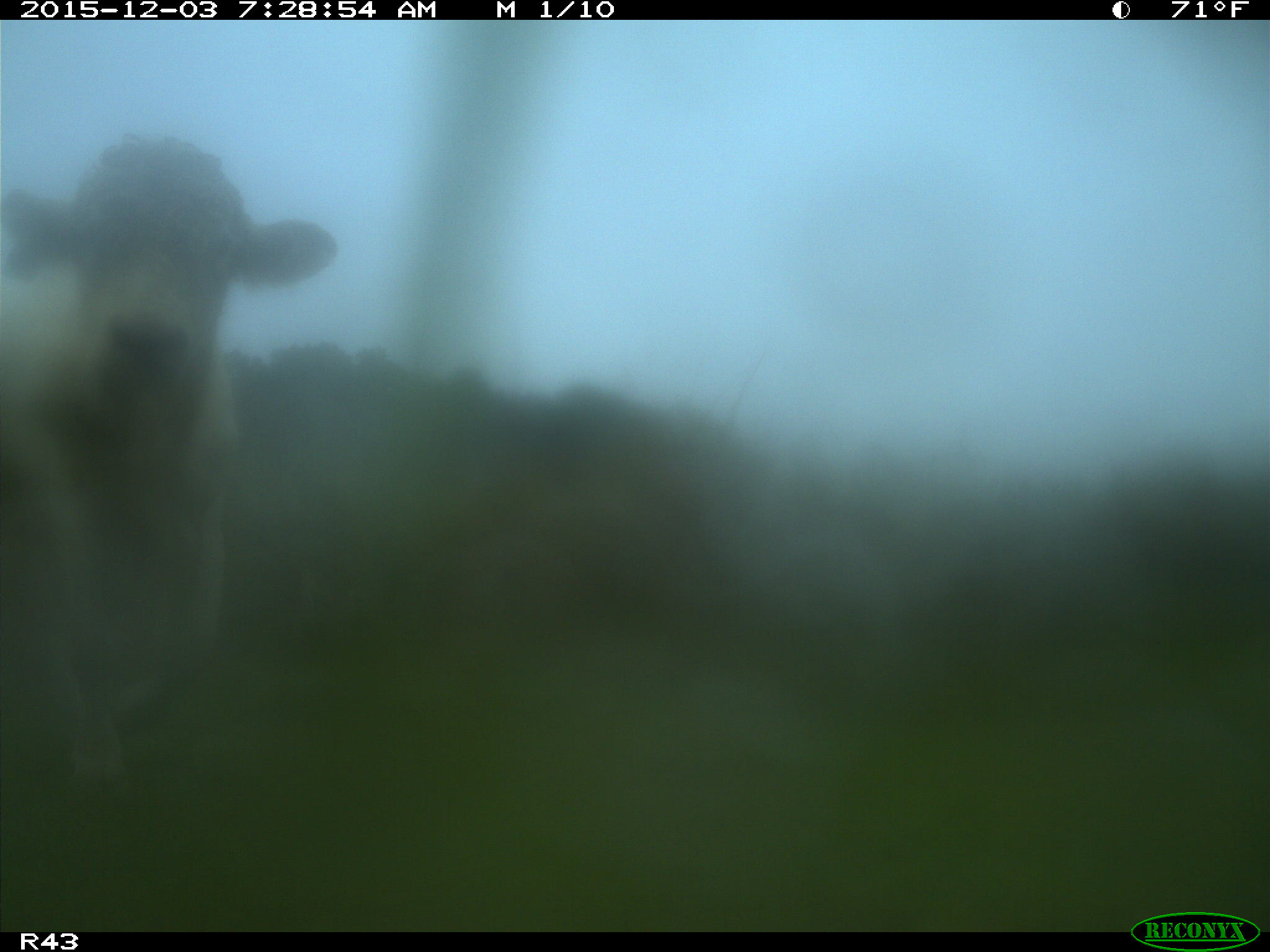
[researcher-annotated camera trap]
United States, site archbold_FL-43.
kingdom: Animalia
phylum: Chordata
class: Mammalia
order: Artiodactyla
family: Bovidae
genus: Bos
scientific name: Bos taurus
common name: domestic cow